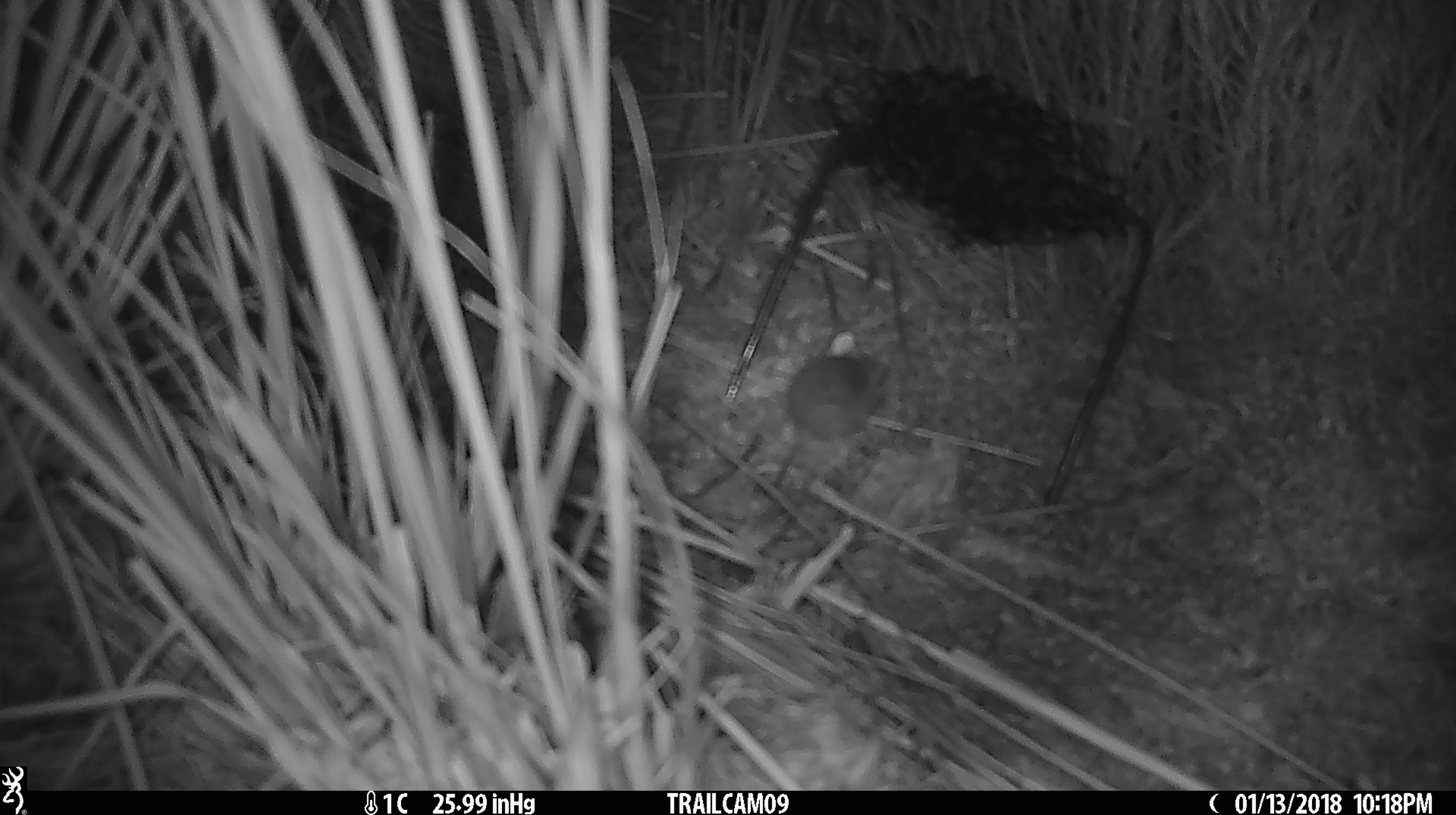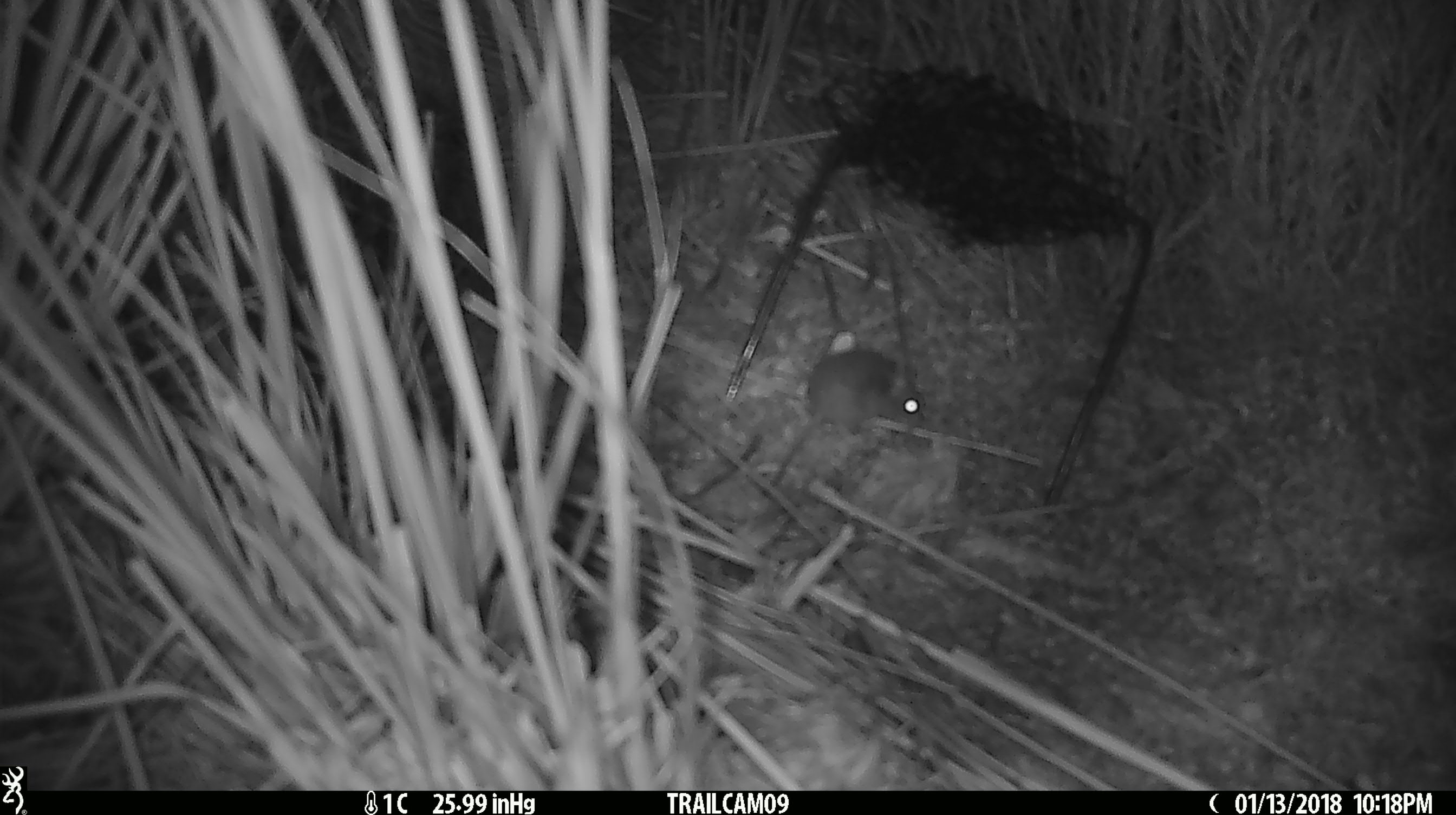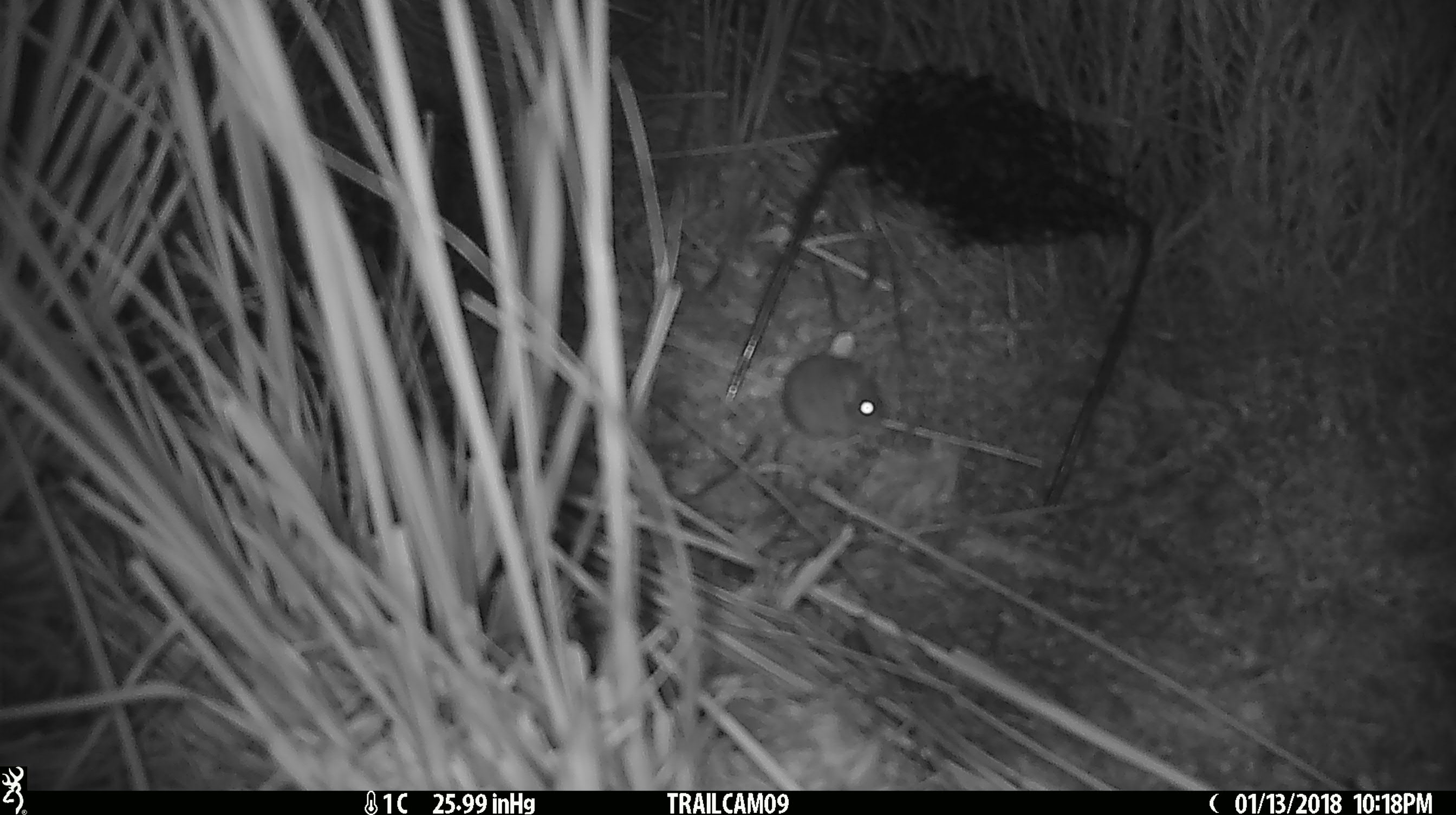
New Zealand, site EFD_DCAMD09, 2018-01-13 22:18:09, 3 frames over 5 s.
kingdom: Animalia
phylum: Chordata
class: Mammalia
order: Rodentia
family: Muridae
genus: Mus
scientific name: Mus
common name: mouse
Mouse (Mus).